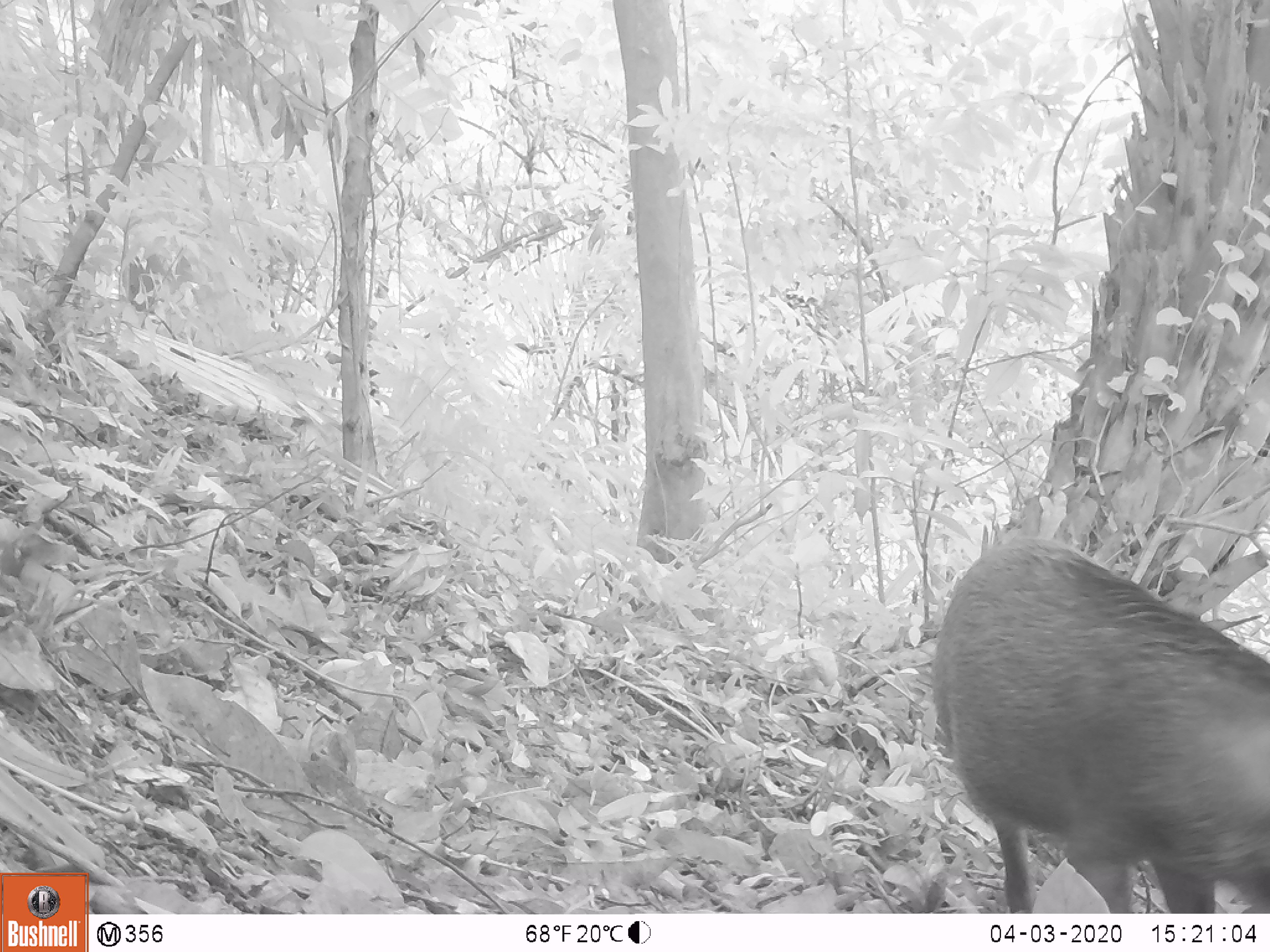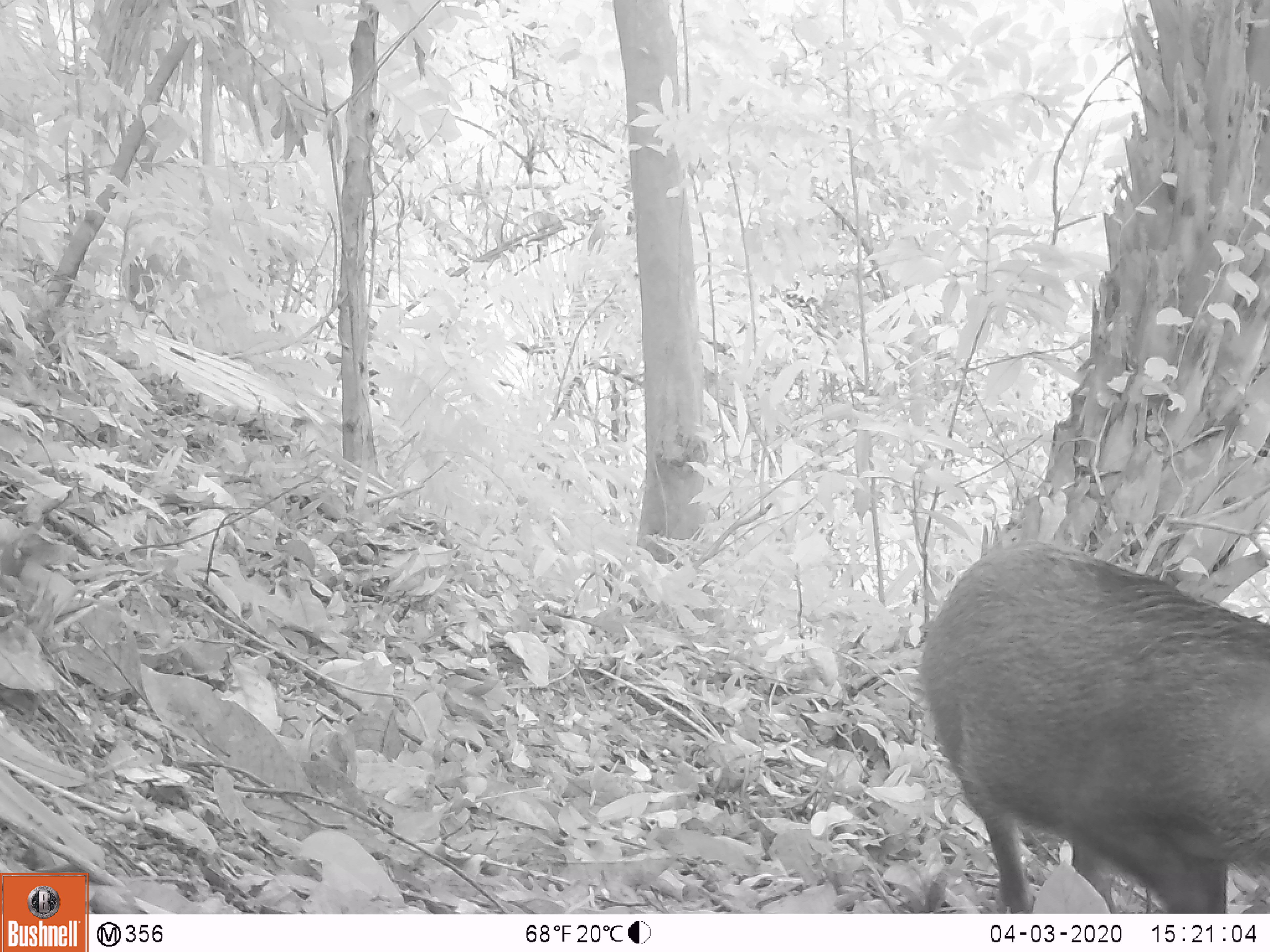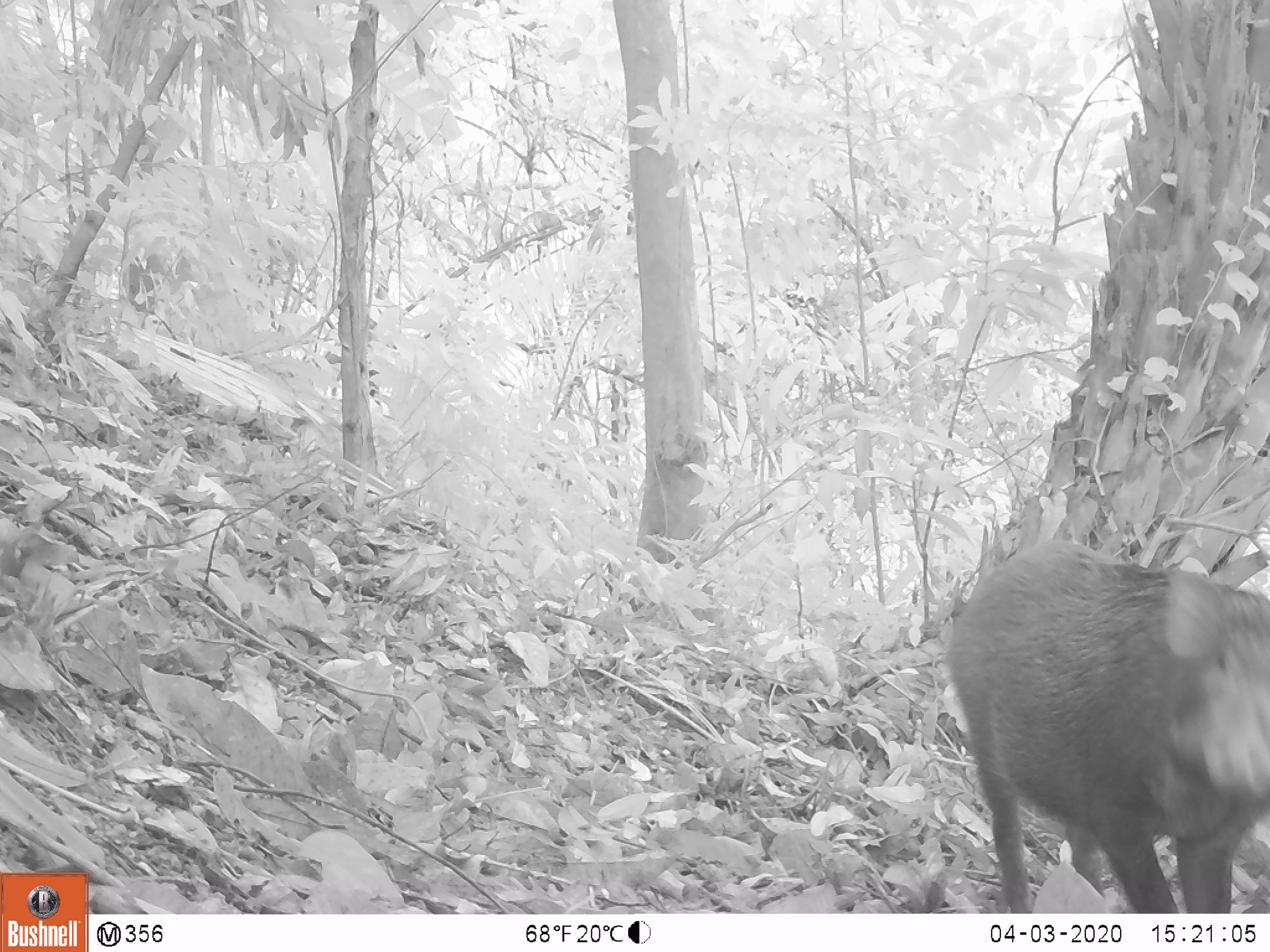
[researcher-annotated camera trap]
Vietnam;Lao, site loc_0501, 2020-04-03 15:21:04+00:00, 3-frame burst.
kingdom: Animalia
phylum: Chordata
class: Mammalia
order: Artiodactyla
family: Suidae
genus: Sus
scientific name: Sus scrofa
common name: eurasian wild pig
Eurasian wild pig (Sus scrofa). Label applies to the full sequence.